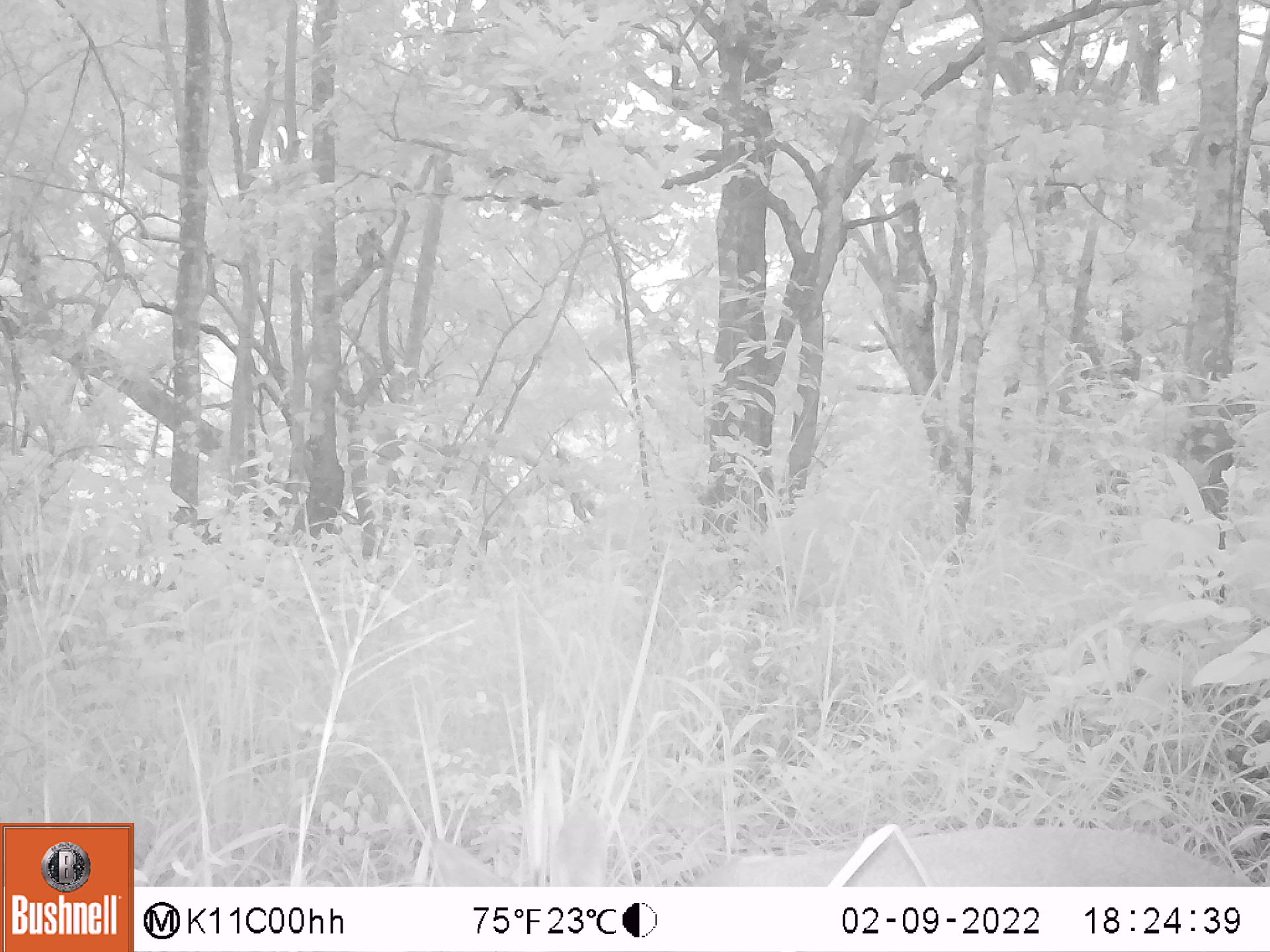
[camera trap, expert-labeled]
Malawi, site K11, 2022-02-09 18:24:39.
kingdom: Animalia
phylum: Chordata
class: Mammalia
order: Artiodactyla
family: Bovidae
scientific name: Antilopinae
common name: small antelope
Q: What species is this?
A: Small antelope (Antilopinae).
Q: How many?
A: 1.